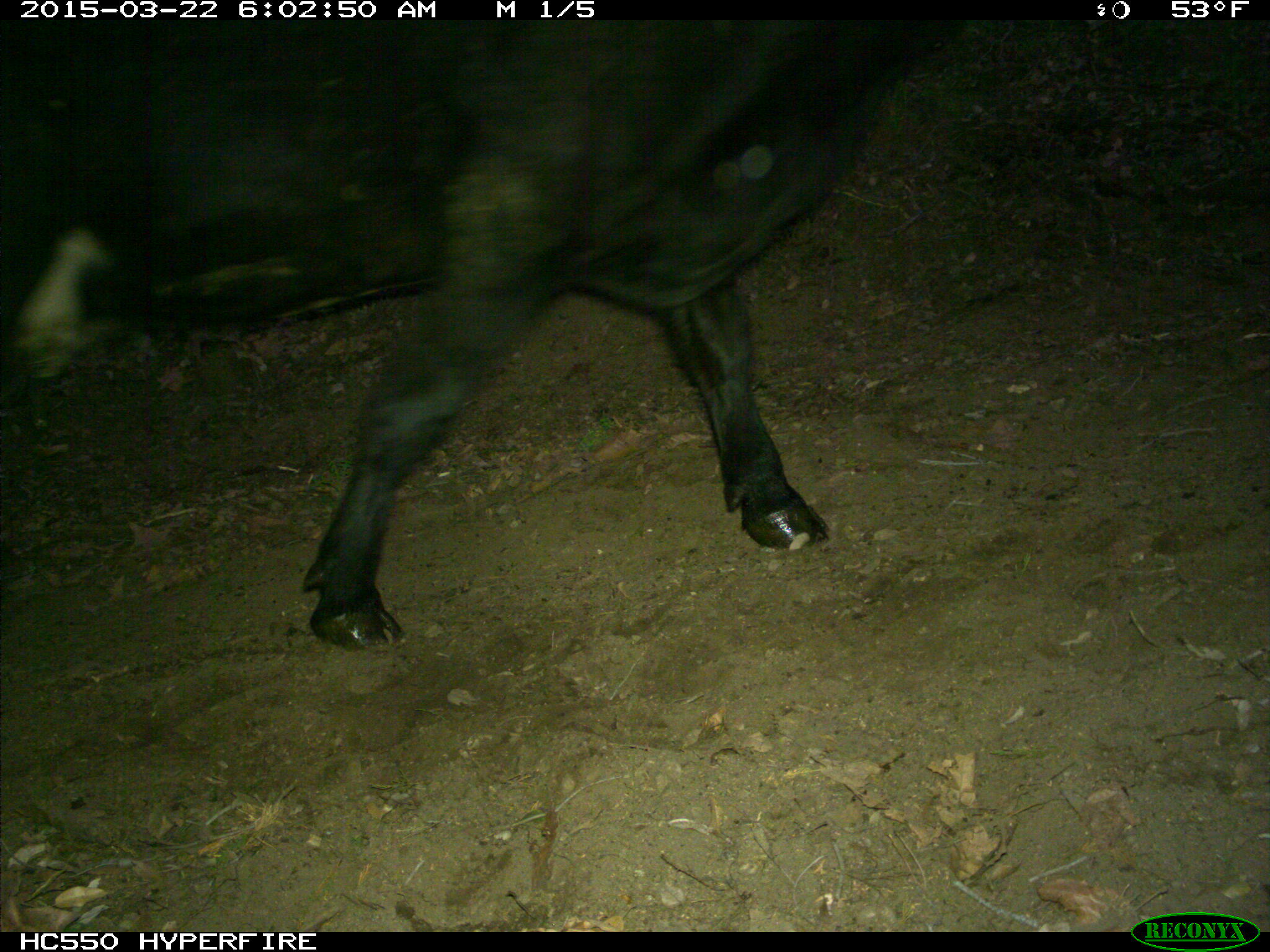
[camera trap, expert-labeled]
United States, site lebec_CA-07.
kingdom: Animalia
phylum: Chordata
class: Mammalia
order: Artiodactyla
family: Bovidae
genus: Bos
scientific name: Bos taurus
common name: domestic cow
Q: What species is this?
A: Bos taurus (domestic cow).